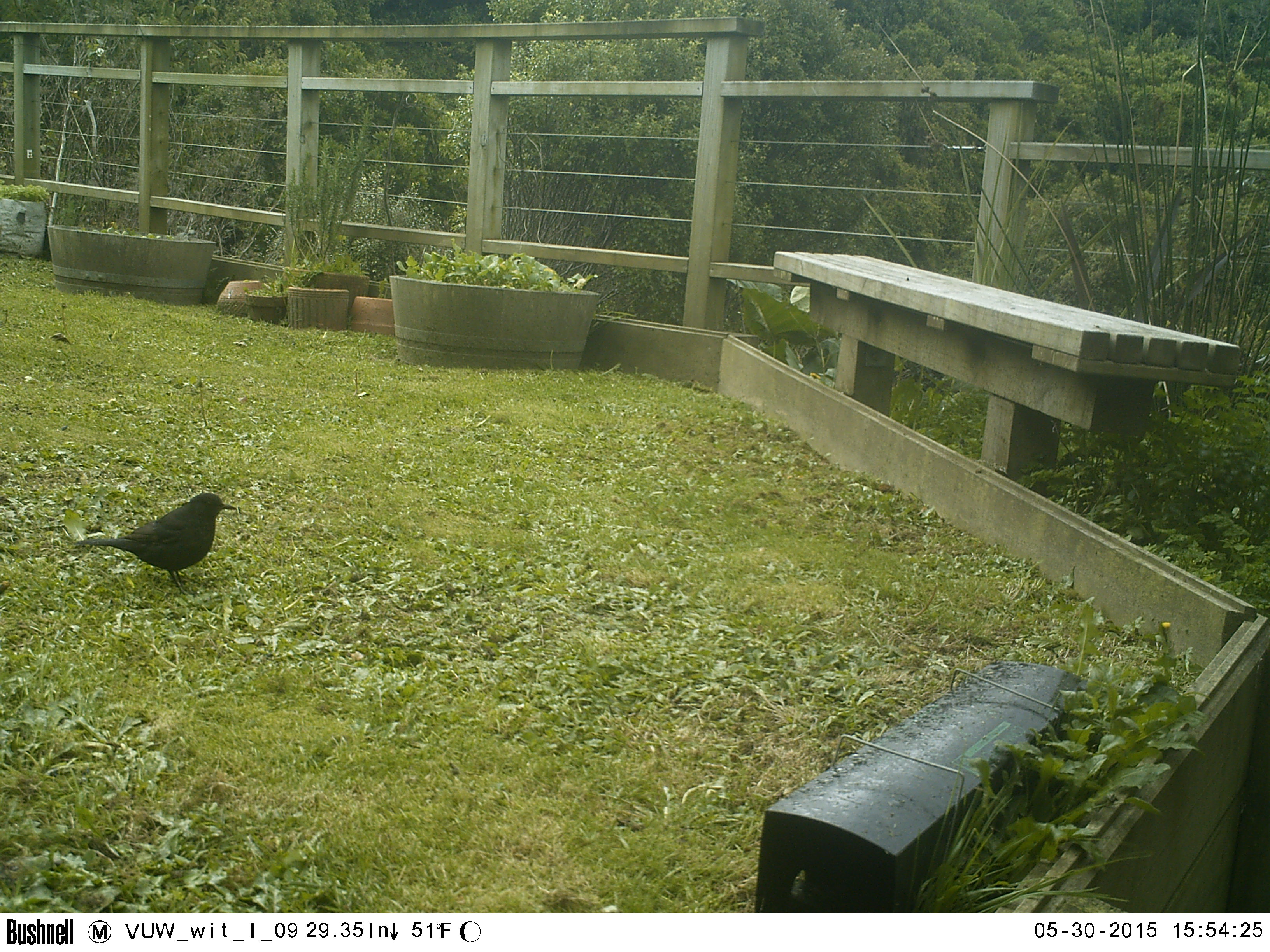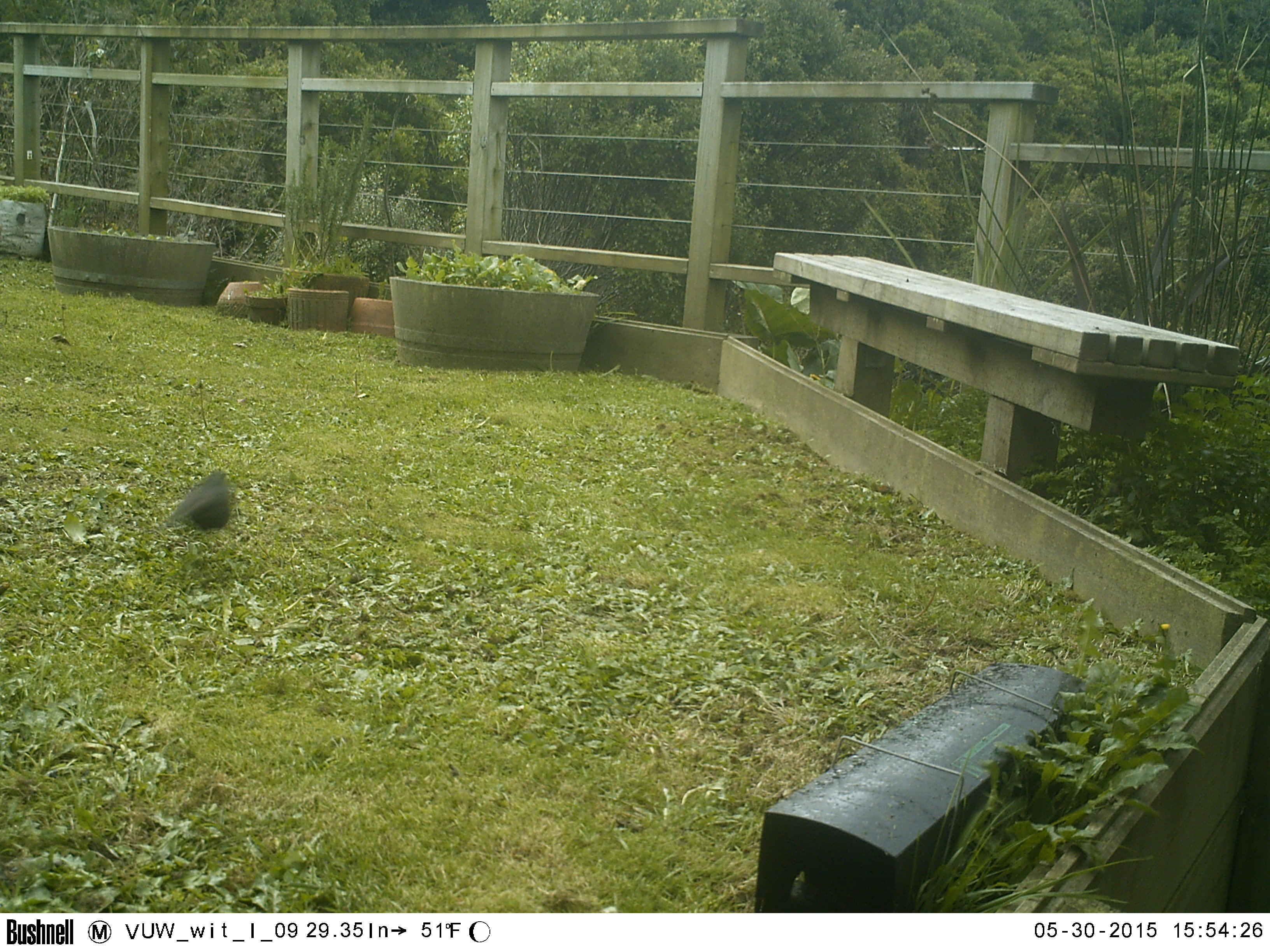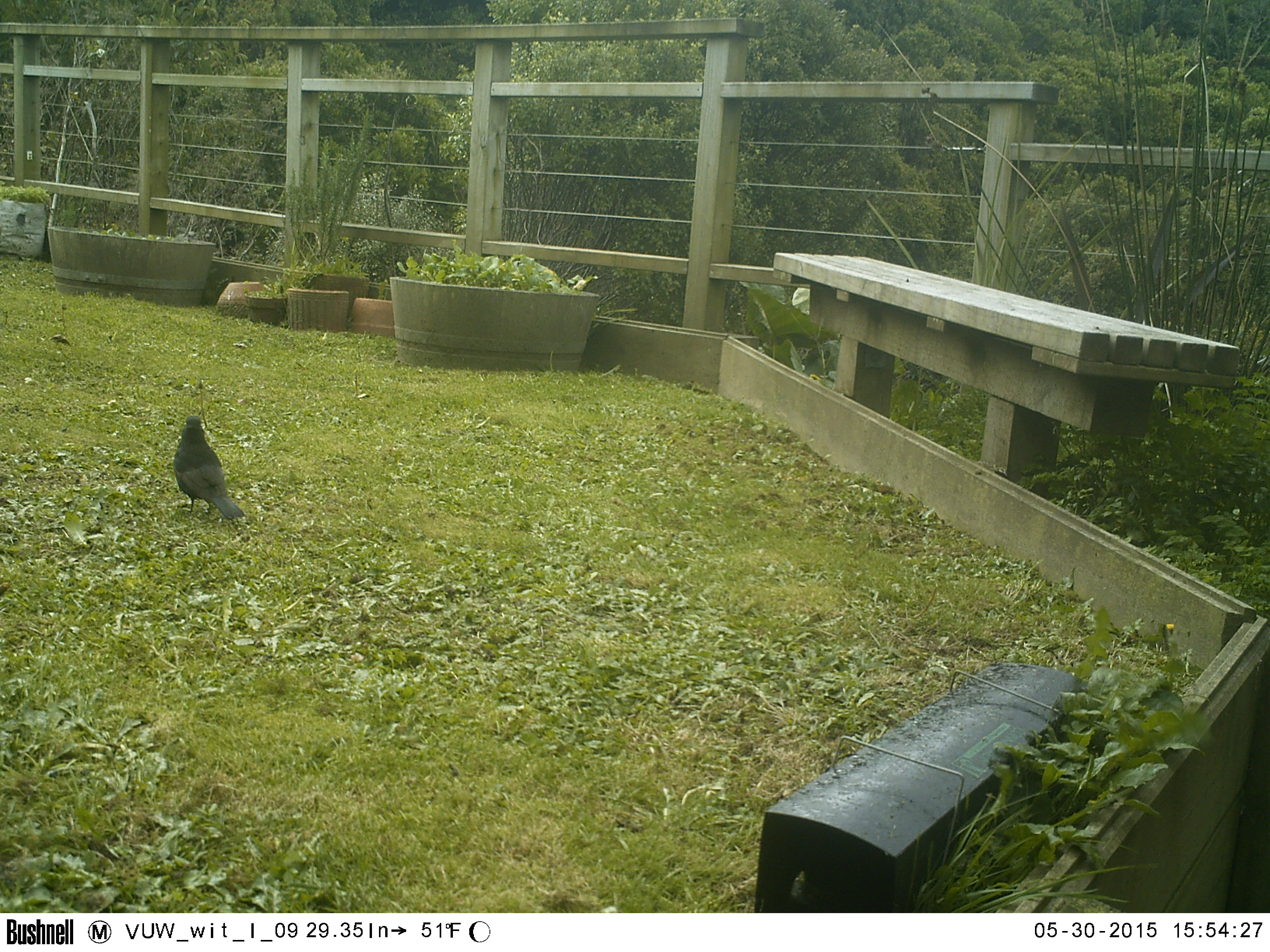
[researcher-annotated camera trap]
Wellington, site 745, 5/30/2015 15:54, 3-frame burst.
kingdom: Animalia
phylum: Chordata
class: Aves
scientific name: Aves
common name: bird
Bird (Aves).